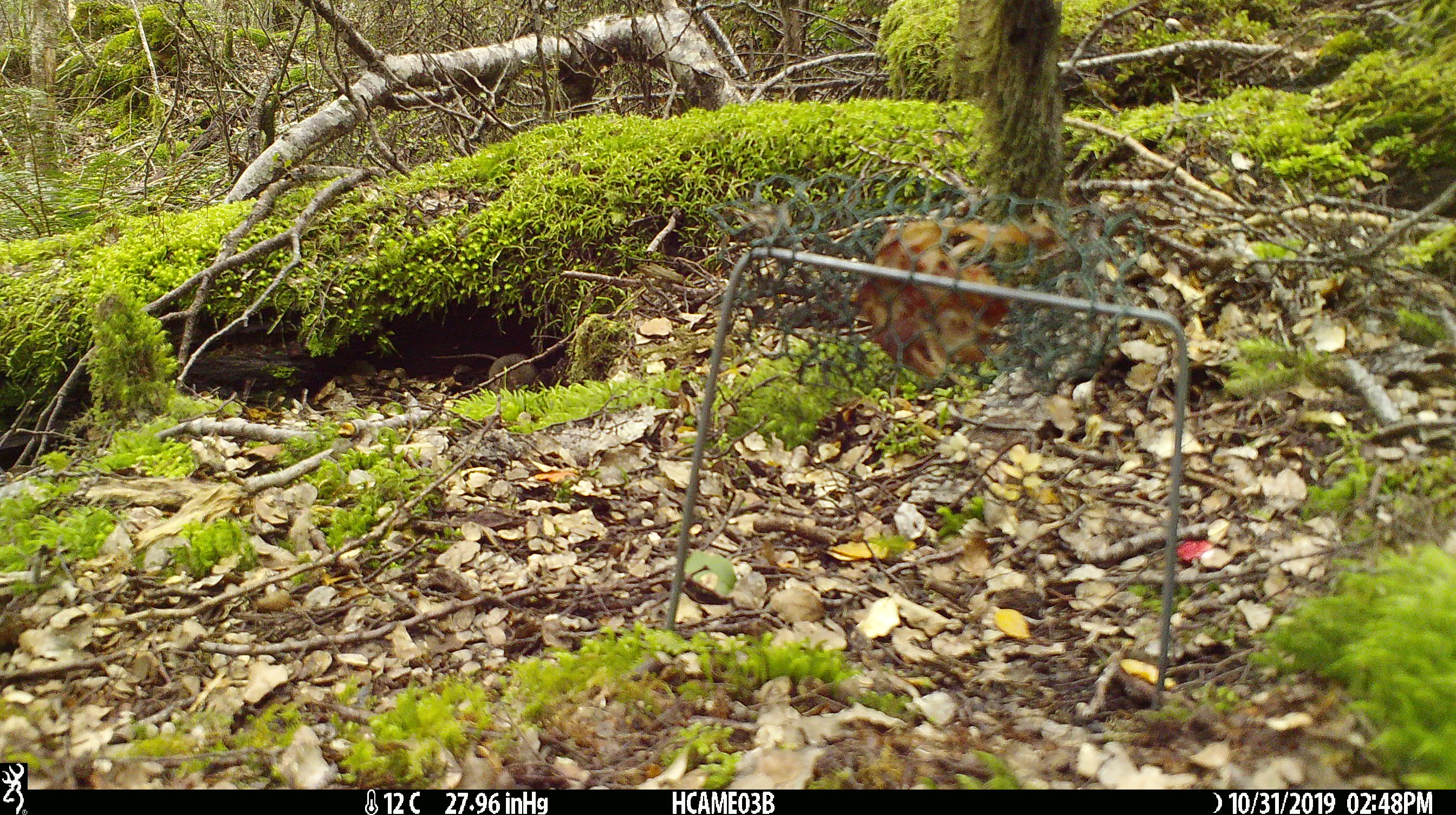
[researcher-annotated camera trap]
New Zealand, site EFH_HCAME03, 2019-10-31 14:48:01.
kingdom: Animalia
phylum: Chordata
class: Mammalia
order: Rodentia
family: Muridae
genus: Mus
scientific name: Mus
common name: mouse